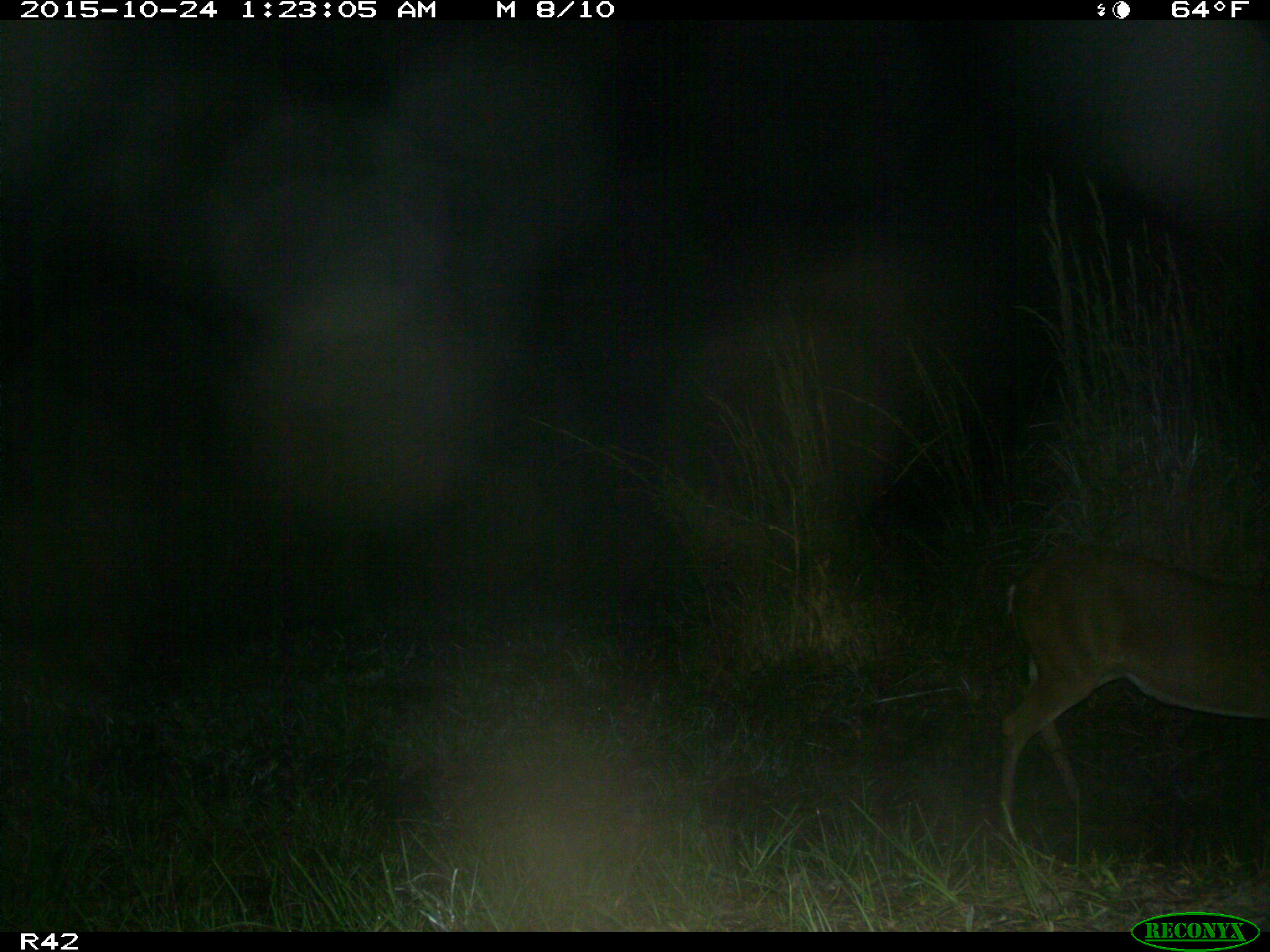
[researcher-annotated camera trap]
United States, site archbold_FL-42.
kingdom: Animalia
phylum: Chordata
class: Mammalia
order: Artiodactyla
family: Cervidae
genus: Odocoileus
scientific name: Odocoileus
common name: deer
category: unidentified deer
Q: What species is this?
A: Unidentified deer (deer) (Odocoileus).